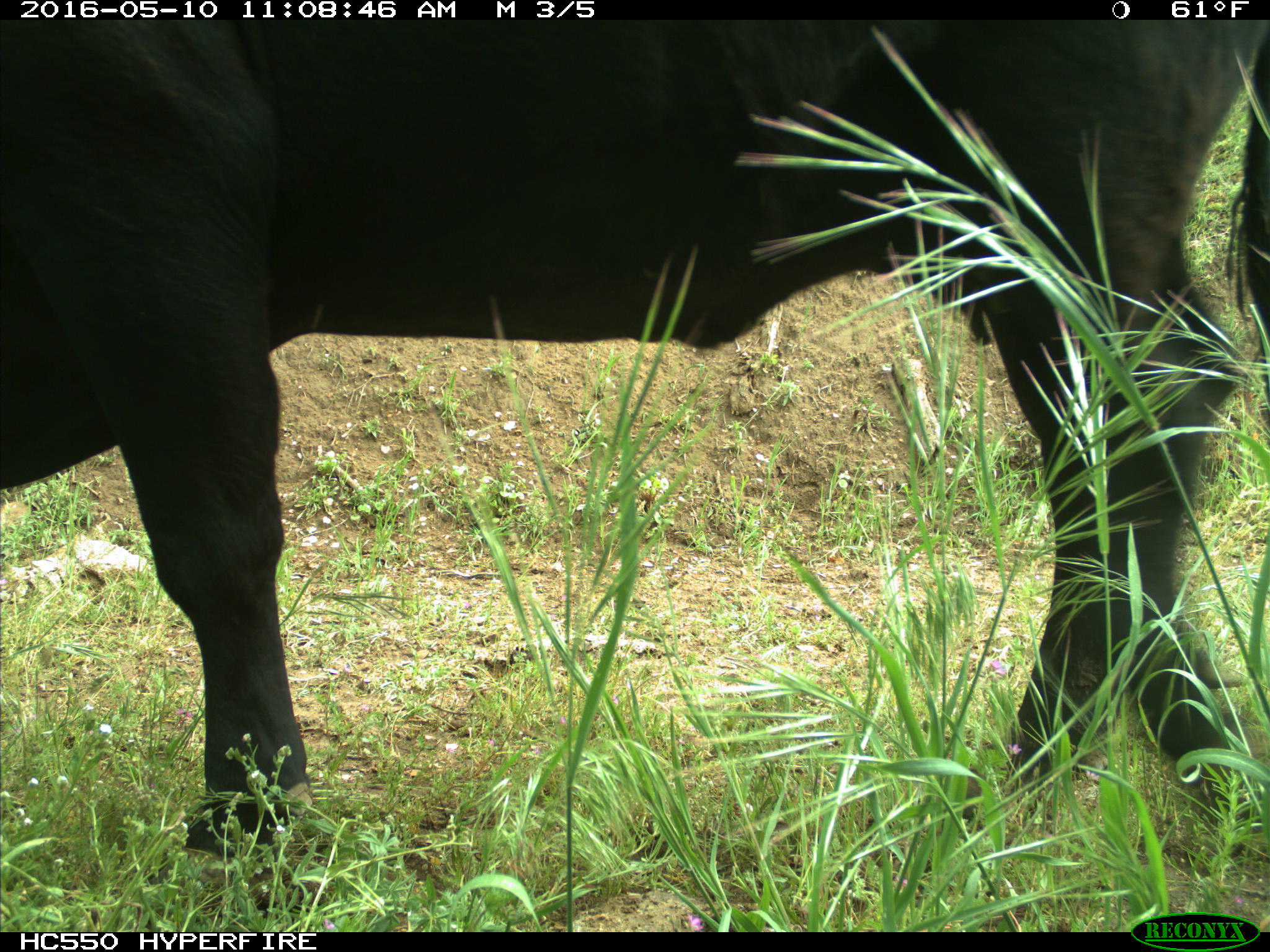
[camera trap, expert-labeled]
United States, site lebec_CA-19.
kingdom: Animalia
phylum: Chordata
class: Mammalia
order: Artiodactyla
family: Bovidae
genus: Bos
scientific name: Bos taurus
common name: domestic cow